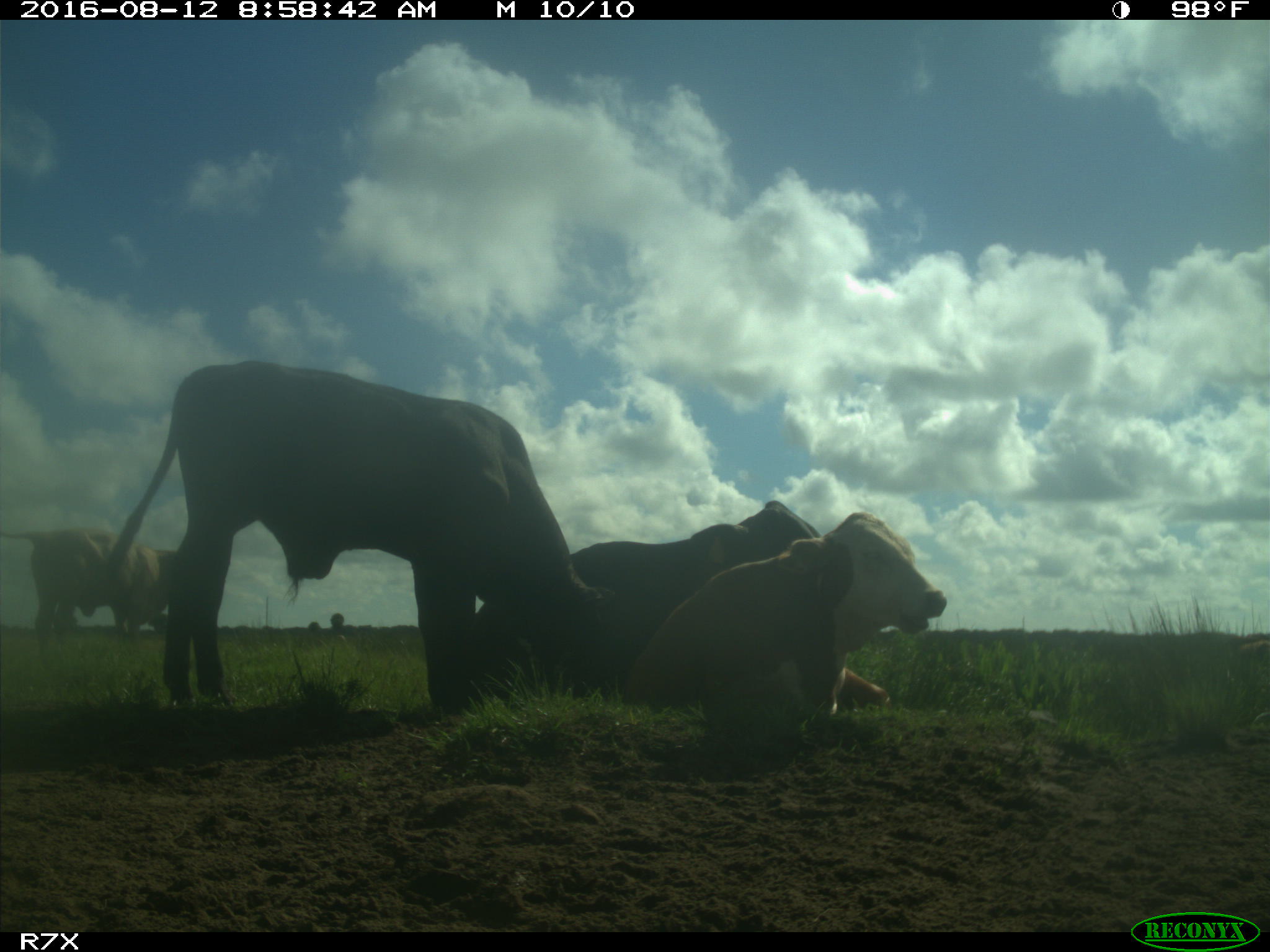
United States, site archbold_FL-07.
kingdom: Animalia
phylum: Chordata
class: Mammalia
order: Artiodactyla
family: Bovidae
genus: Bos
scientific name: Bos taurus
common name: domestic cow